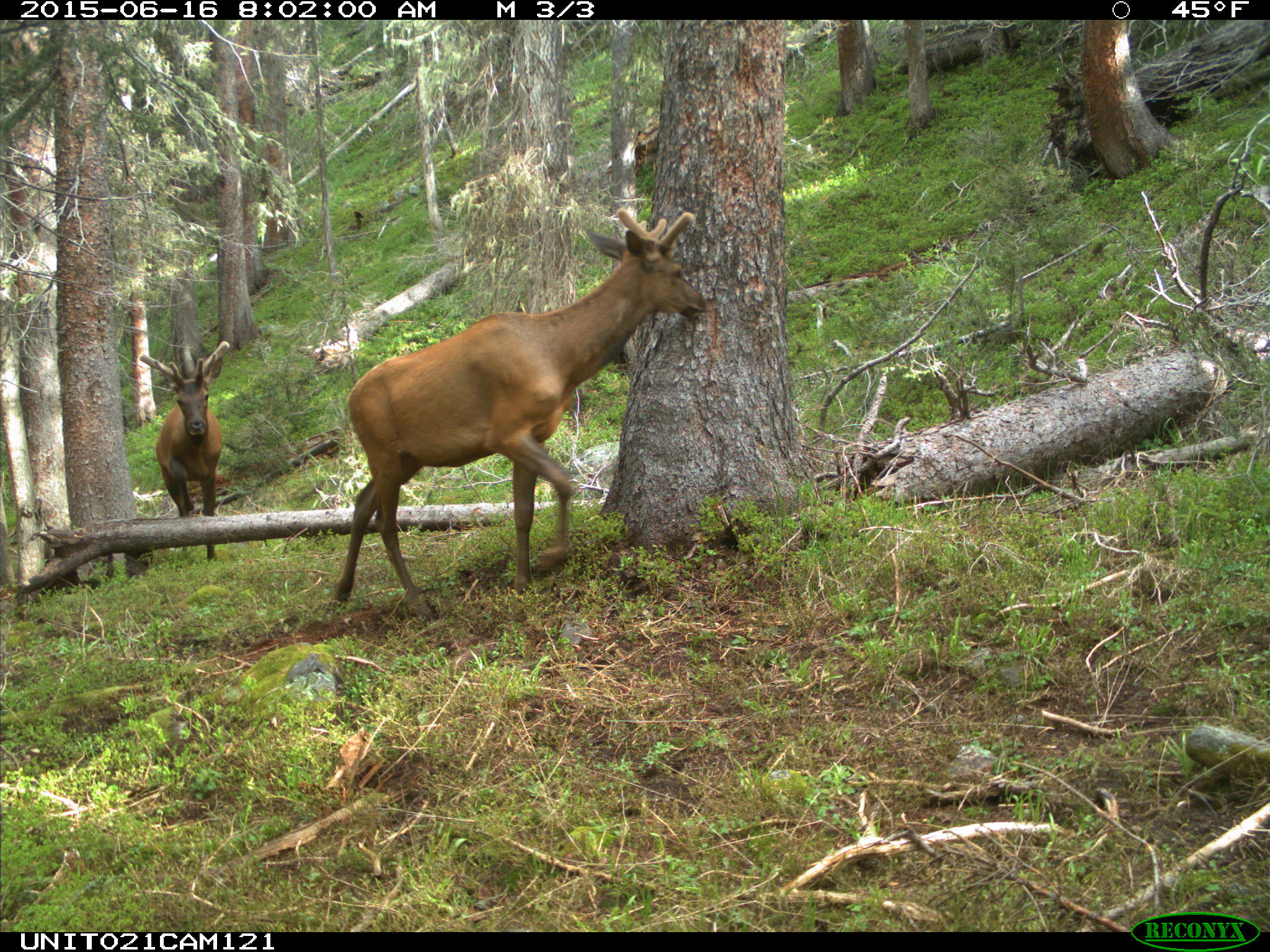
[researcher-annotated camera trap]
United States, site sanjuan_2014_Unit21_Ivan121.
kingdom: Animalia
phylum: Chordata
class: Mammalia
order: Artiodactyla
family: Cervidae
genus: Cervus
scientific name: Cervus elaphus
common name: red deer